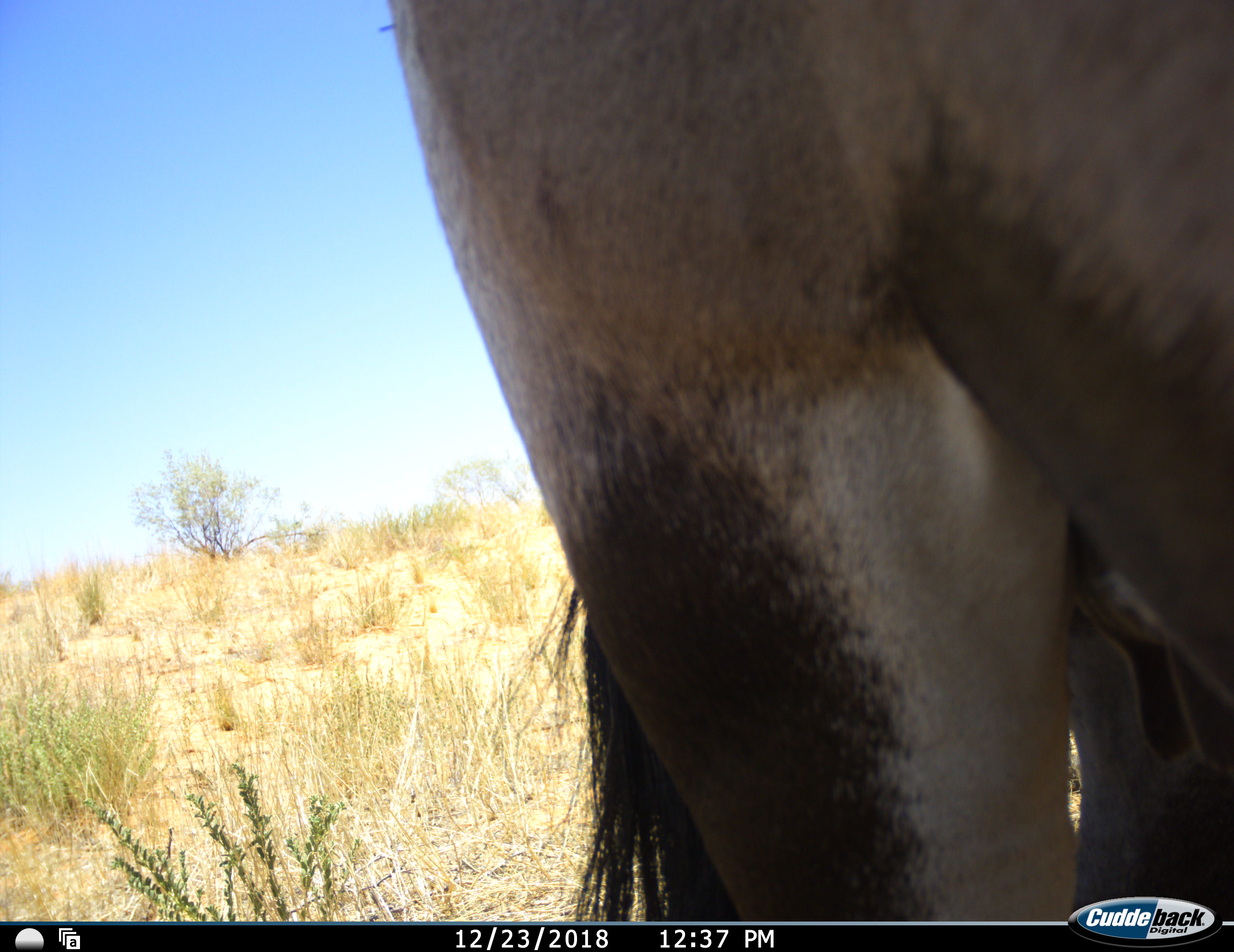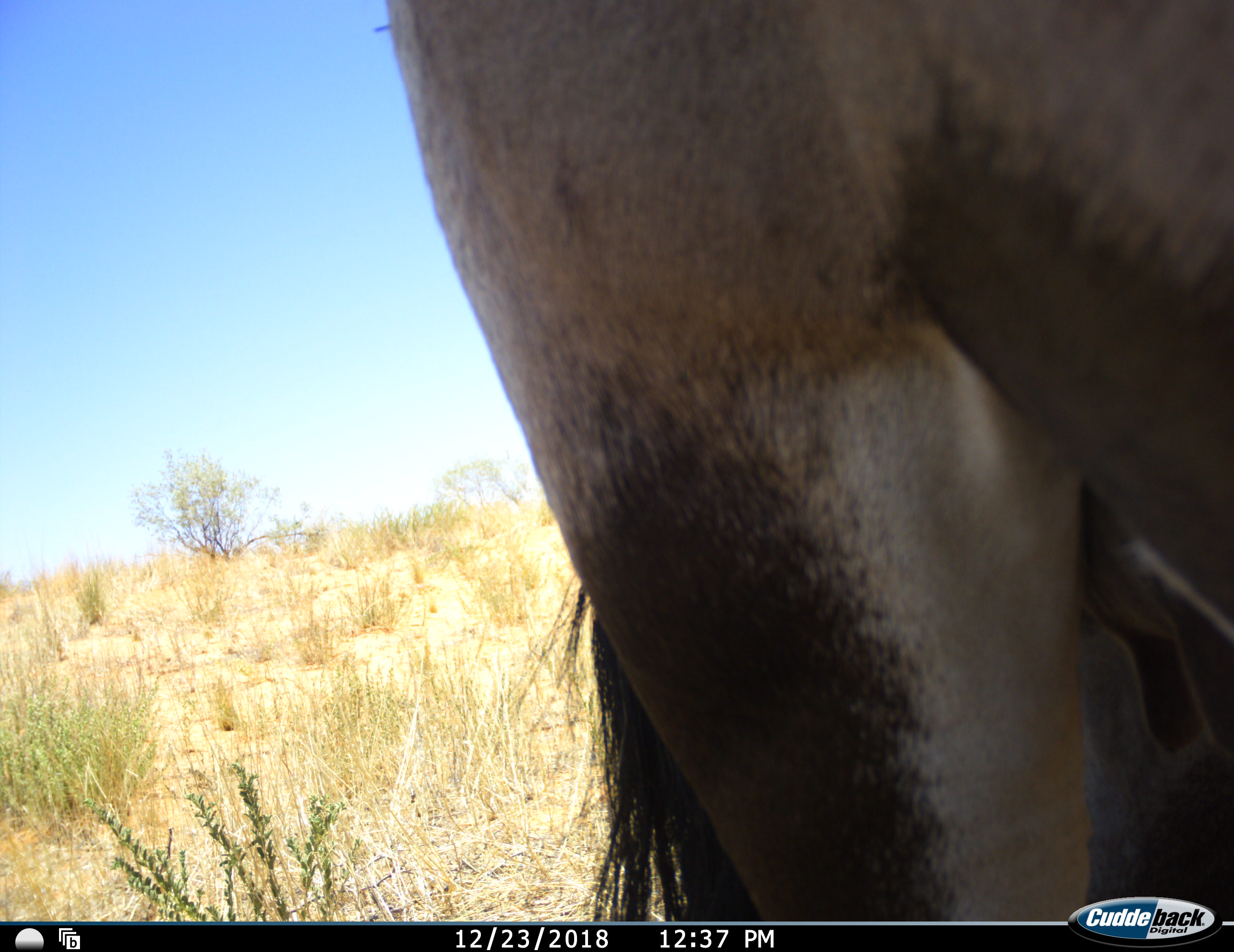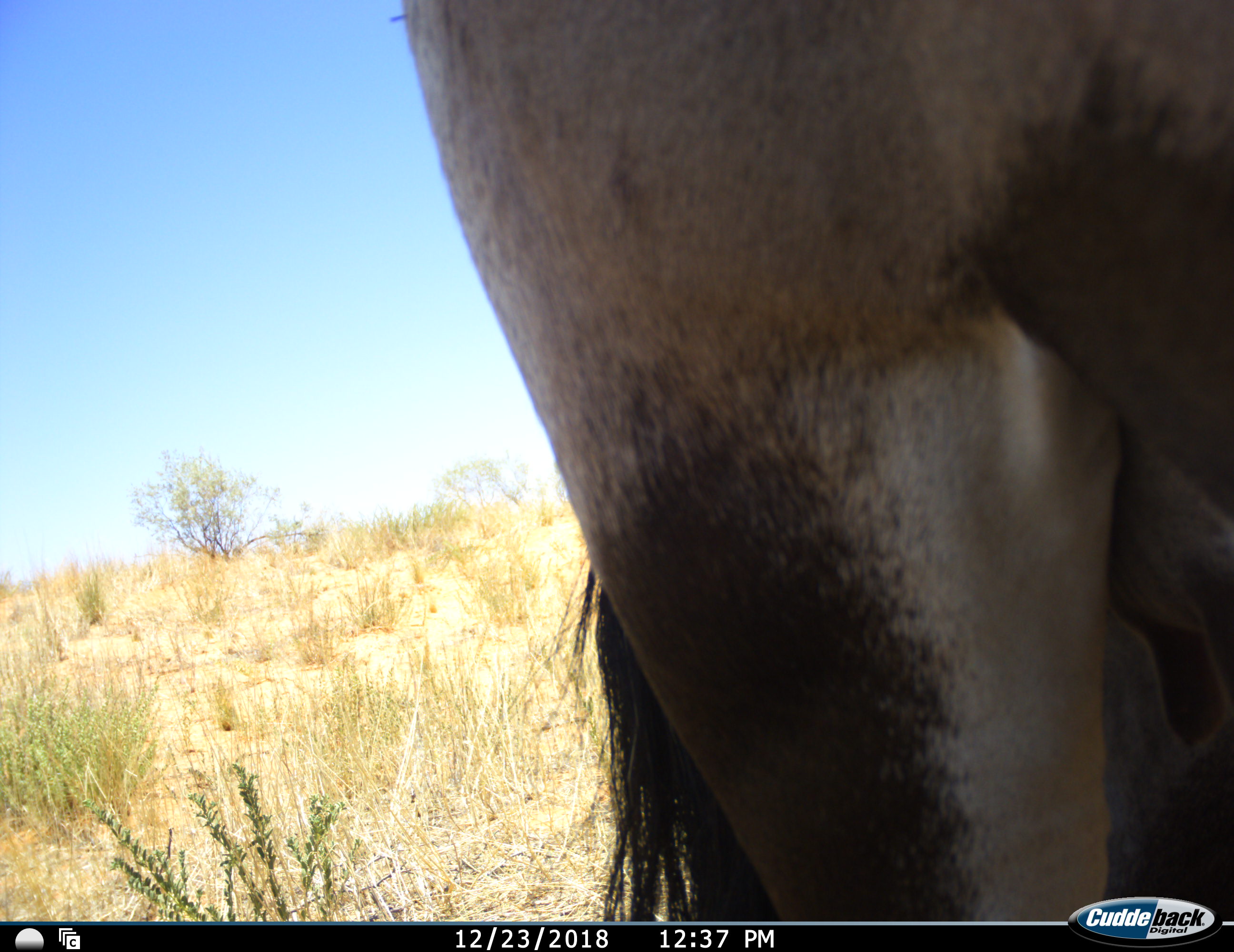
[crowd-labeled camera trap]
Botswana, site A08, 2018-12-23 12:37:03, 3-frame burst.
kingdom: Animalia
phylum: Chordata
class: Mammalia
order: Artiodactyla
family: Bovidae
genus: Oryx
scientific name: Oryx gazella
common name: gemsbok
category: gemsbokoryx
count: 1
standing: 100%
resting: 0%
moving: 0%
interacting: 0%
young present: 0%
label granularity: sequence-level